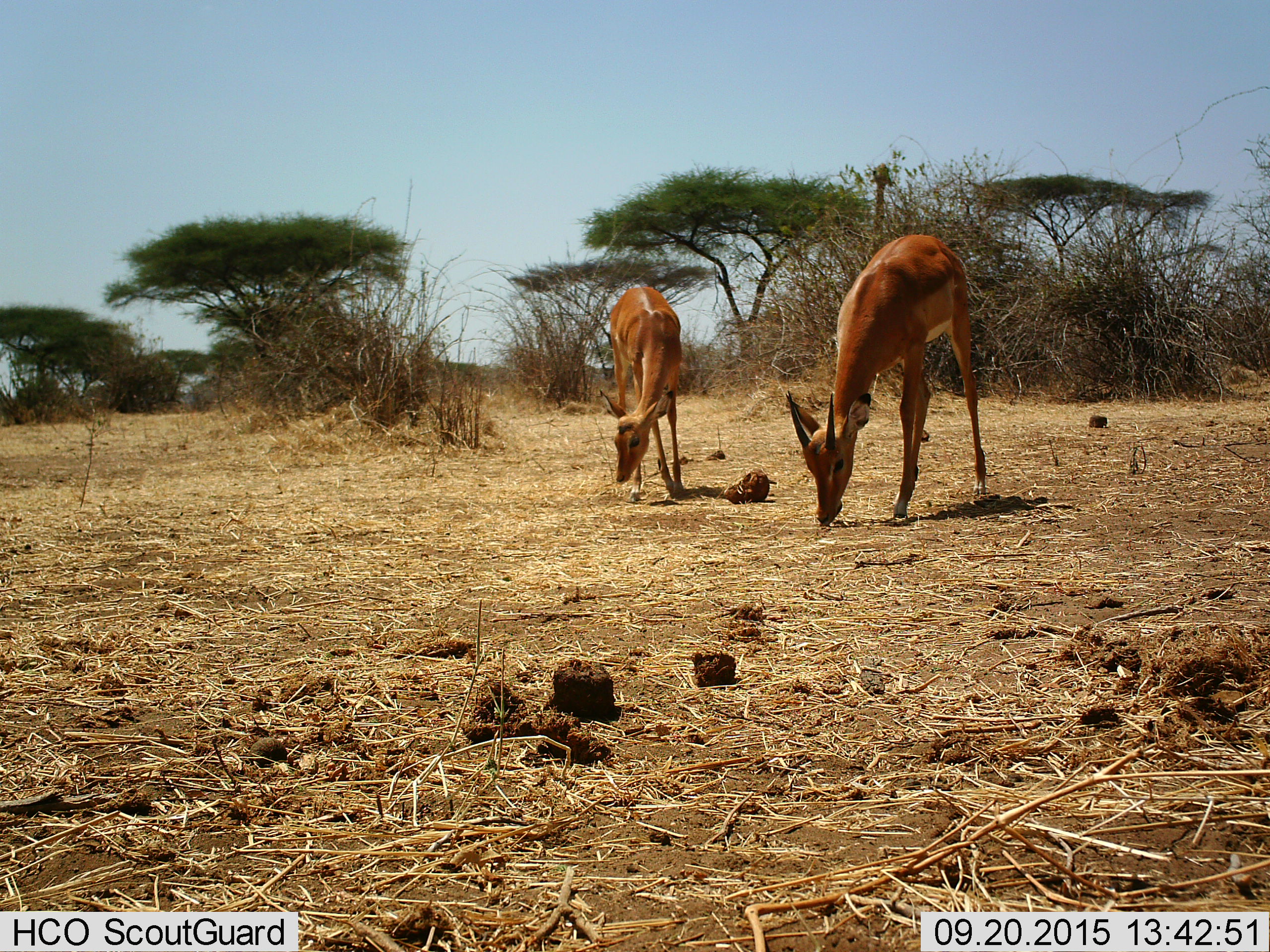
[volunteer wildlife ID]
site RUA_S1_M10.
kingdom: Animalia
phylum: Chordata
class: Mammalia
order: Artiodactyla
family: Bovidae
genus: Aepyceros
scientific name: Aepyceros melampus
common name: impala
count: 2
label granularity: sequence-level